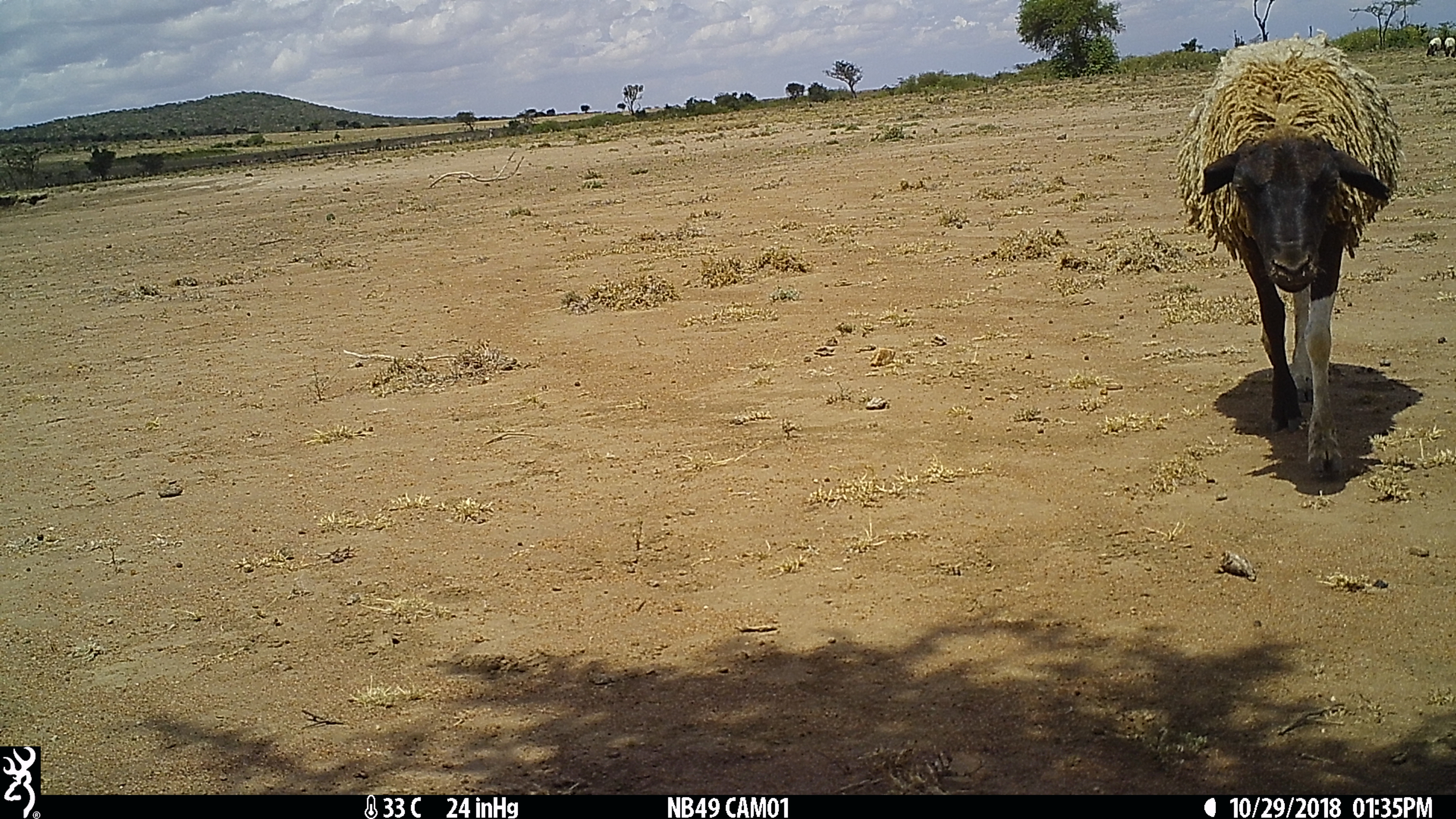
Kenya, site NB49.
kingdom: Animalia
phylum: Chordata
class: Mammalia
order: Artiodactyla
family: Bovidae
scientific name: Bovidae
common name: sheep or goat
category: shoat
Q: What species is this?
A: Shoat (sheep or goat) (Bovidae).